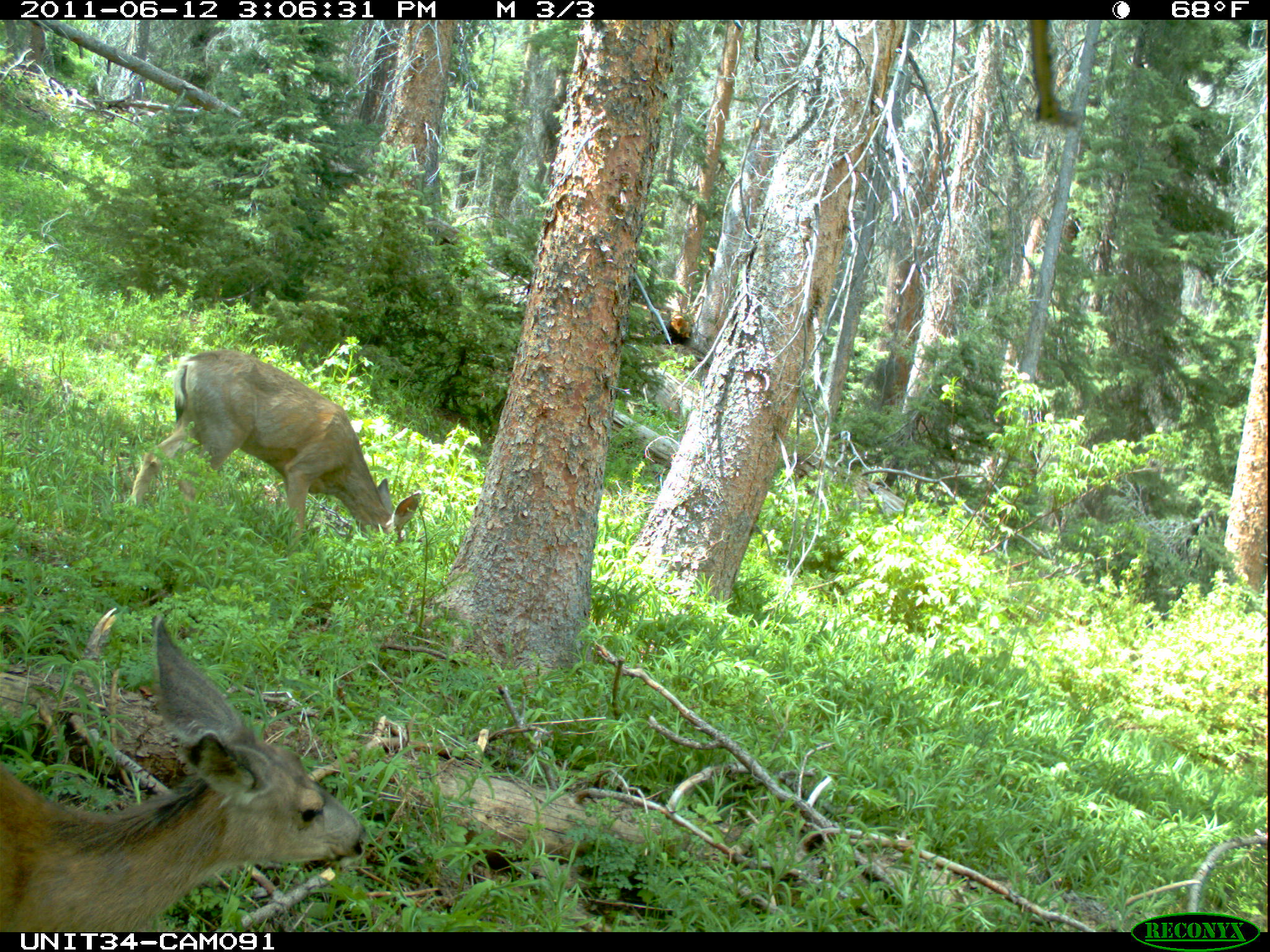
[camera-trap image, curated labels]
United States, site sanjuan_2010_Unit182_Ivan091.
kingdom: Animalia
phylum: Chordata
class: Mammalia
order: Artiodactyla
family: Cervidae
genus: Odocoileus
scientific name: Odocoileus hemionus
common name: mule deer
Odocoileus hemionus (mule deer).